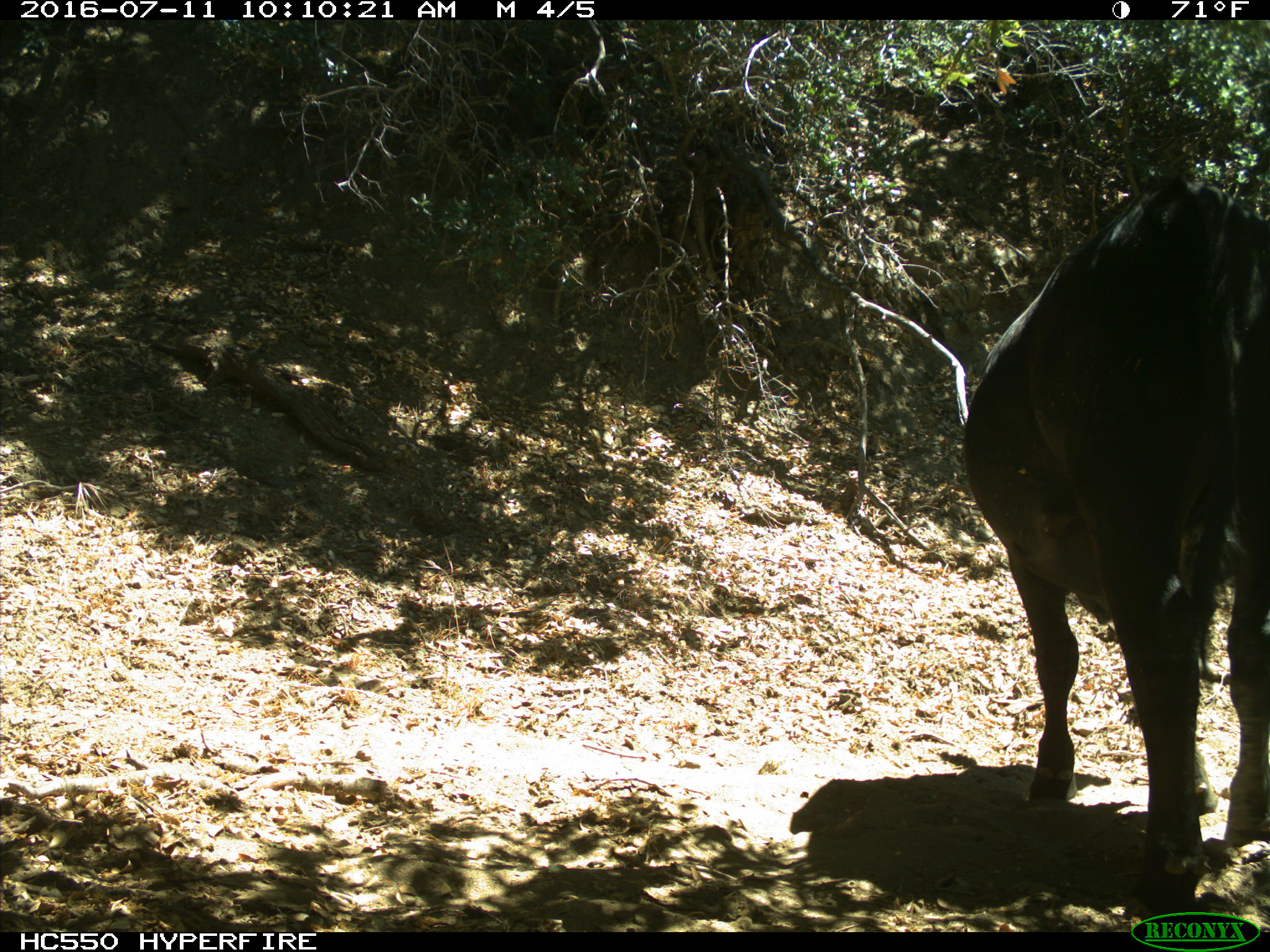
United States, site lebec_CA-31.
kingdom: Animalia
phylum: Chordata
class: Mammalia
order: Artiodactyla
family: Bovidae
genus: Bos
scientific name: Bos taurus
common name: domestic cow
Bos taurus (domestic cow).